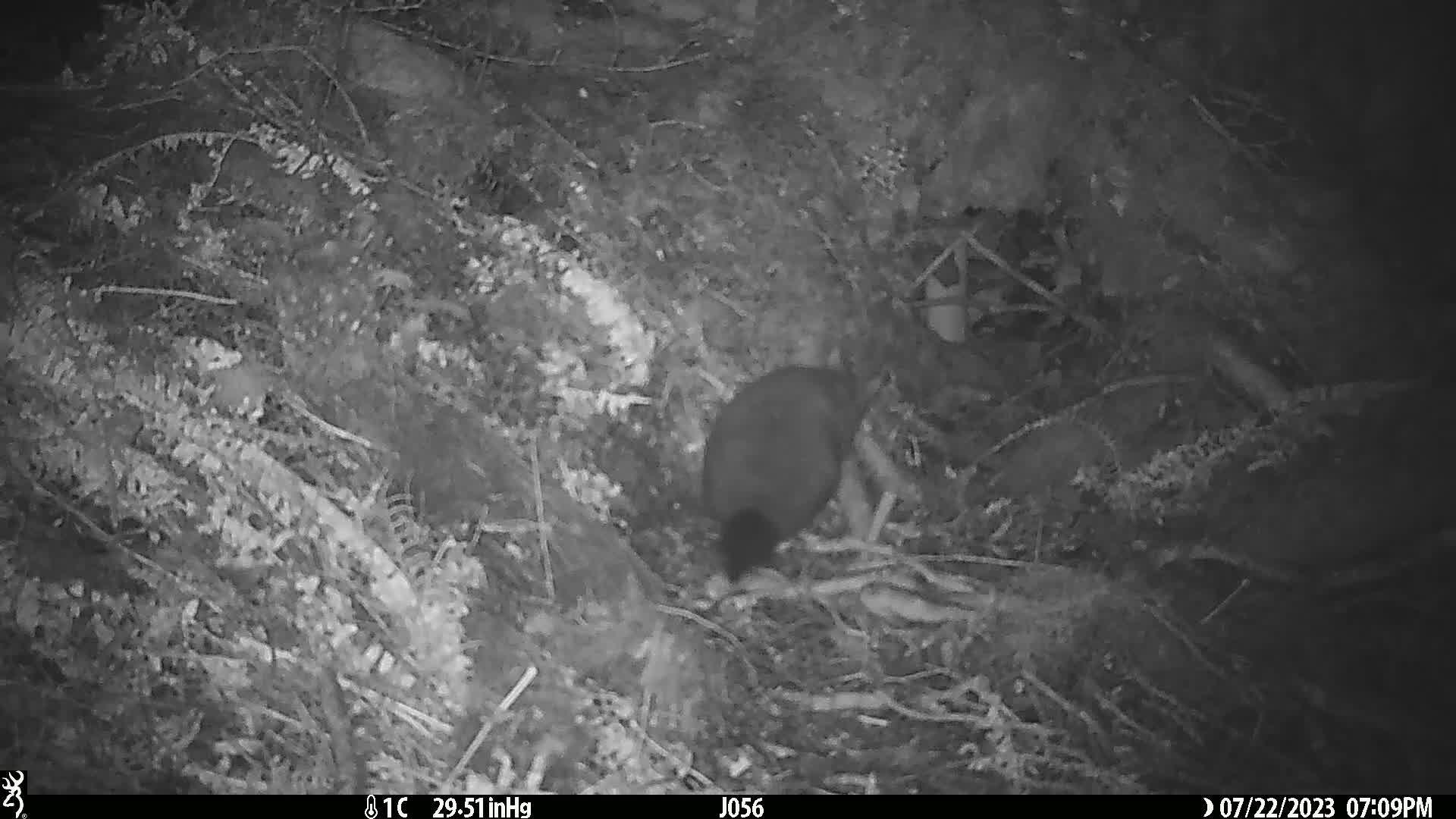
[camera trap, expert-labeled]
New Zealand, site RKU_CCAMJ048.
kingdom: Animalia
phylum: Chordata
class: Mammalia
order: Diprotodontia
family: Phalangeridae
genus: Trichosurus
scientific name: Trichosurus vulpecula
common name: common brushtail possum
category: possum